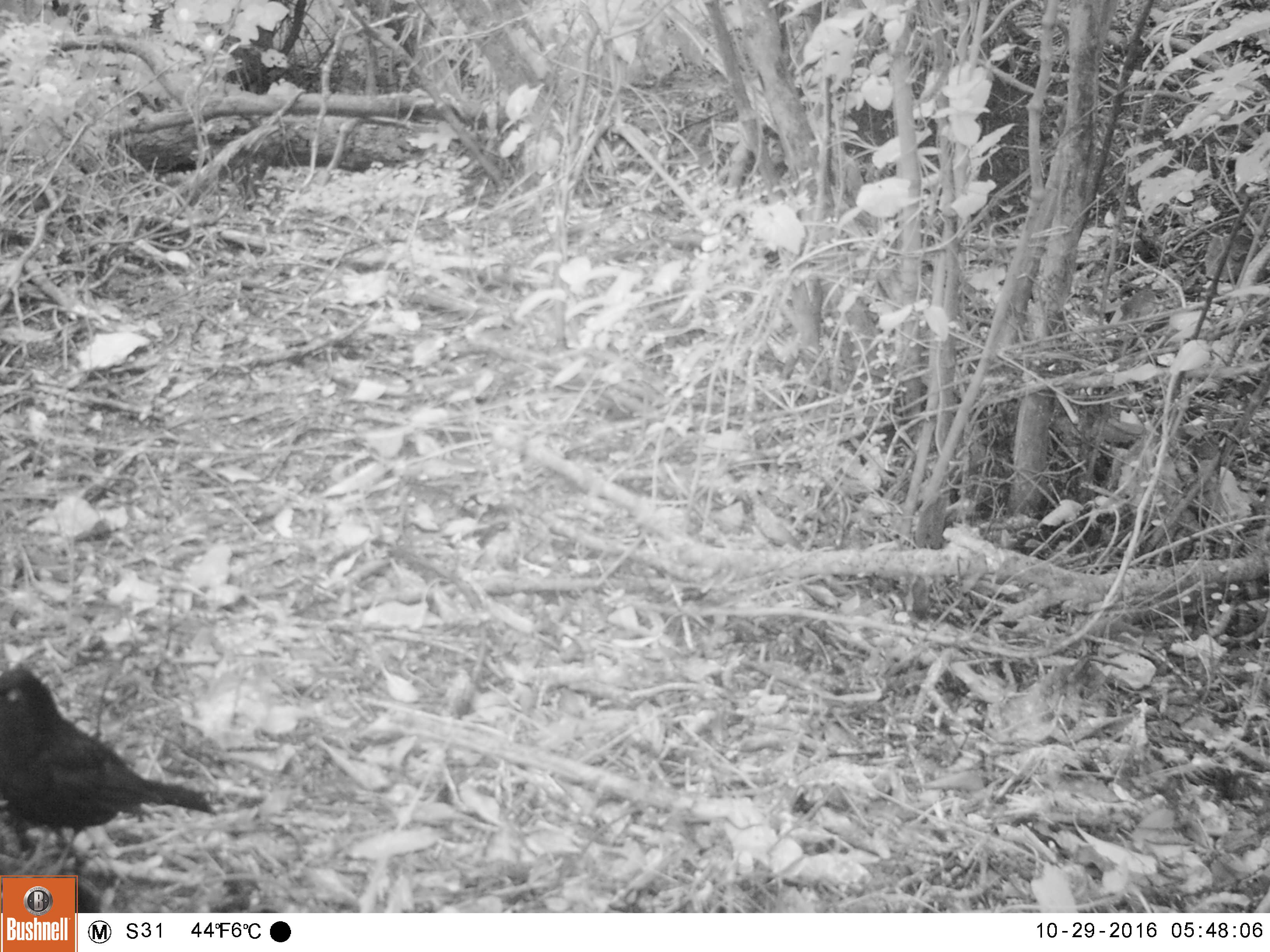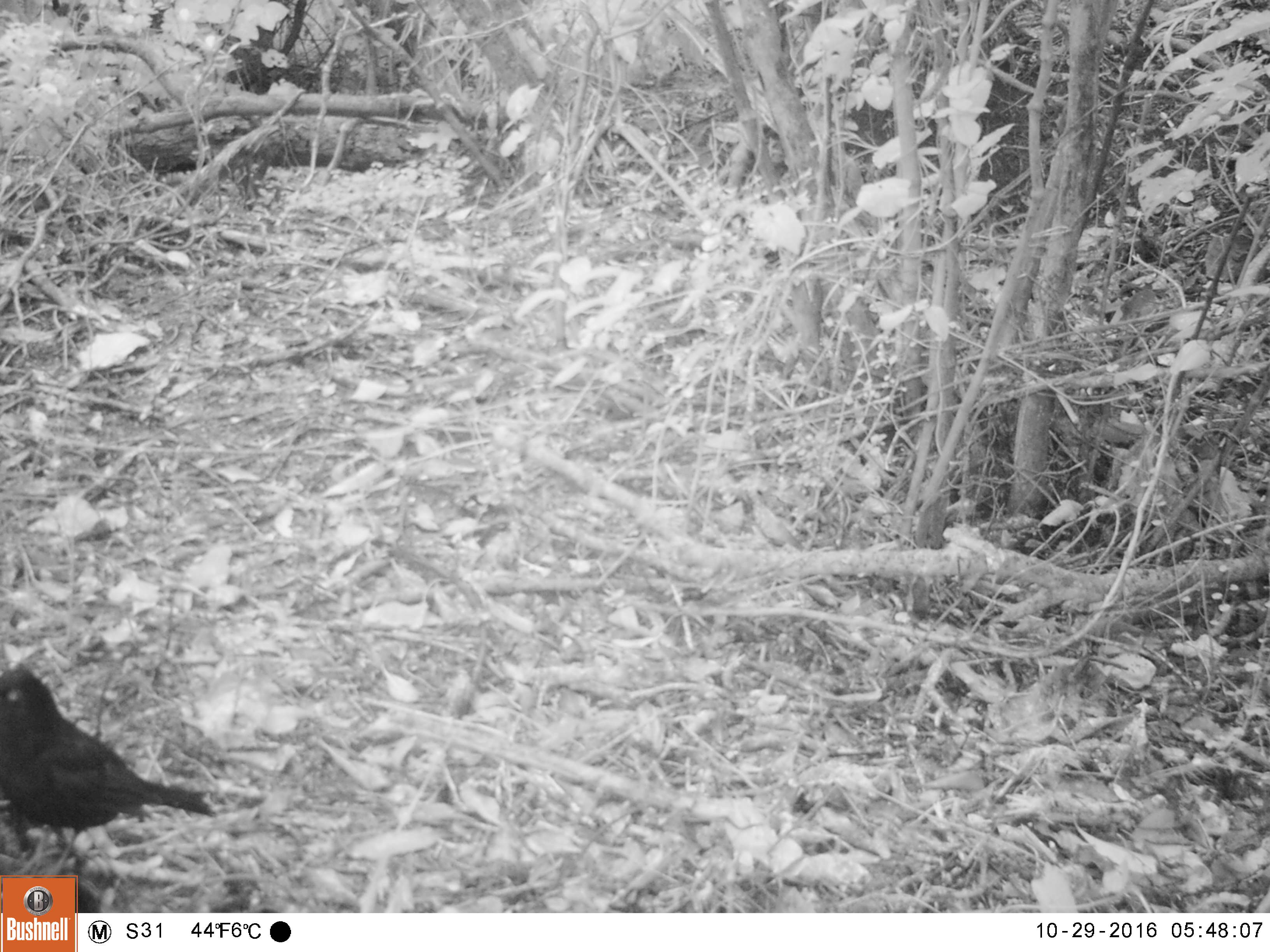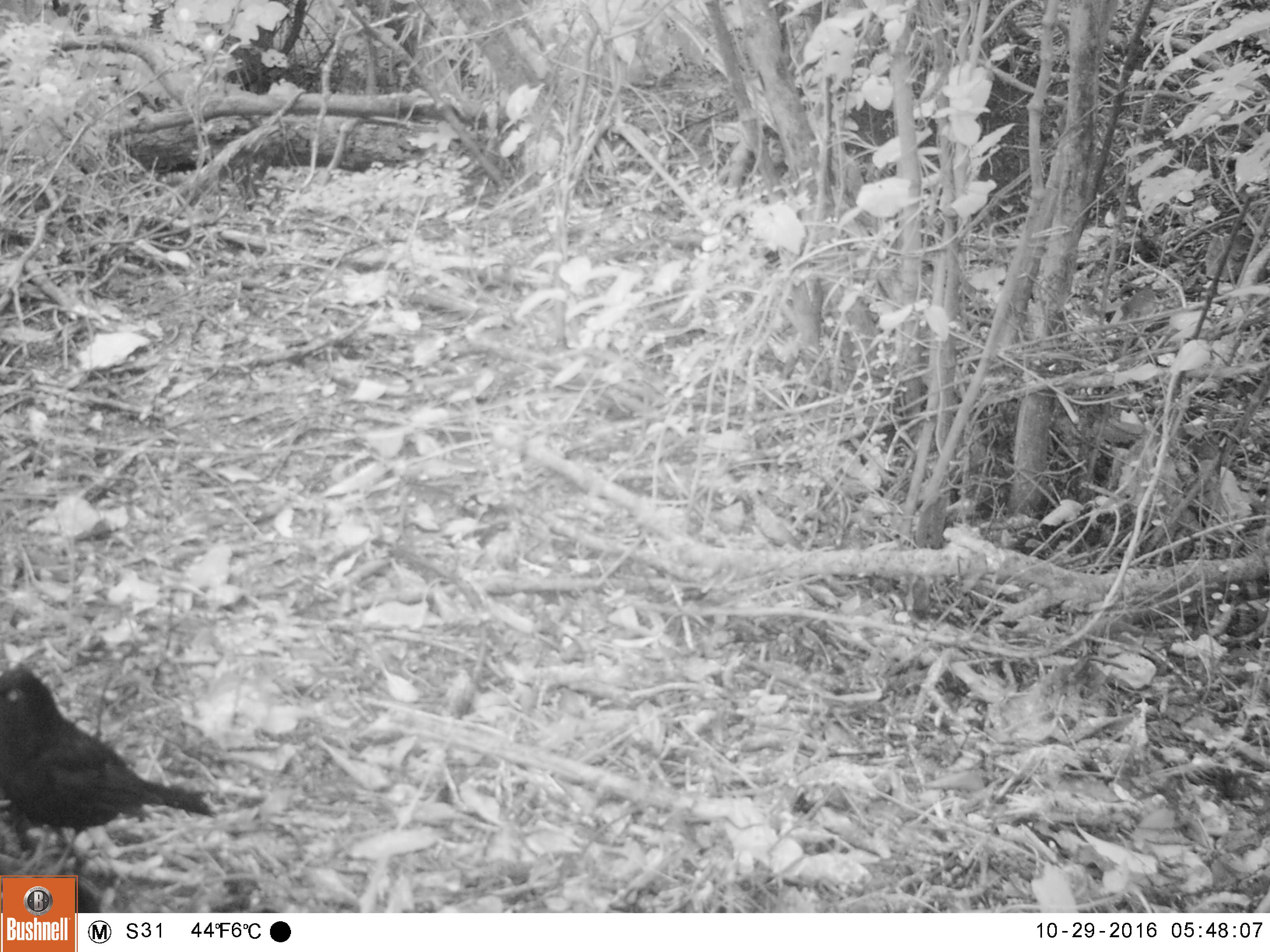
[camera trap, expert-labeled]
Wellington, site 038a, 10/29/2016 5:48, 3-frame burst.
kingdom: Animalia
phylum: Chordata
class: Aves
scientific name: Aves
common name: bird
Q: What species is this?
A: Bird (Aves).